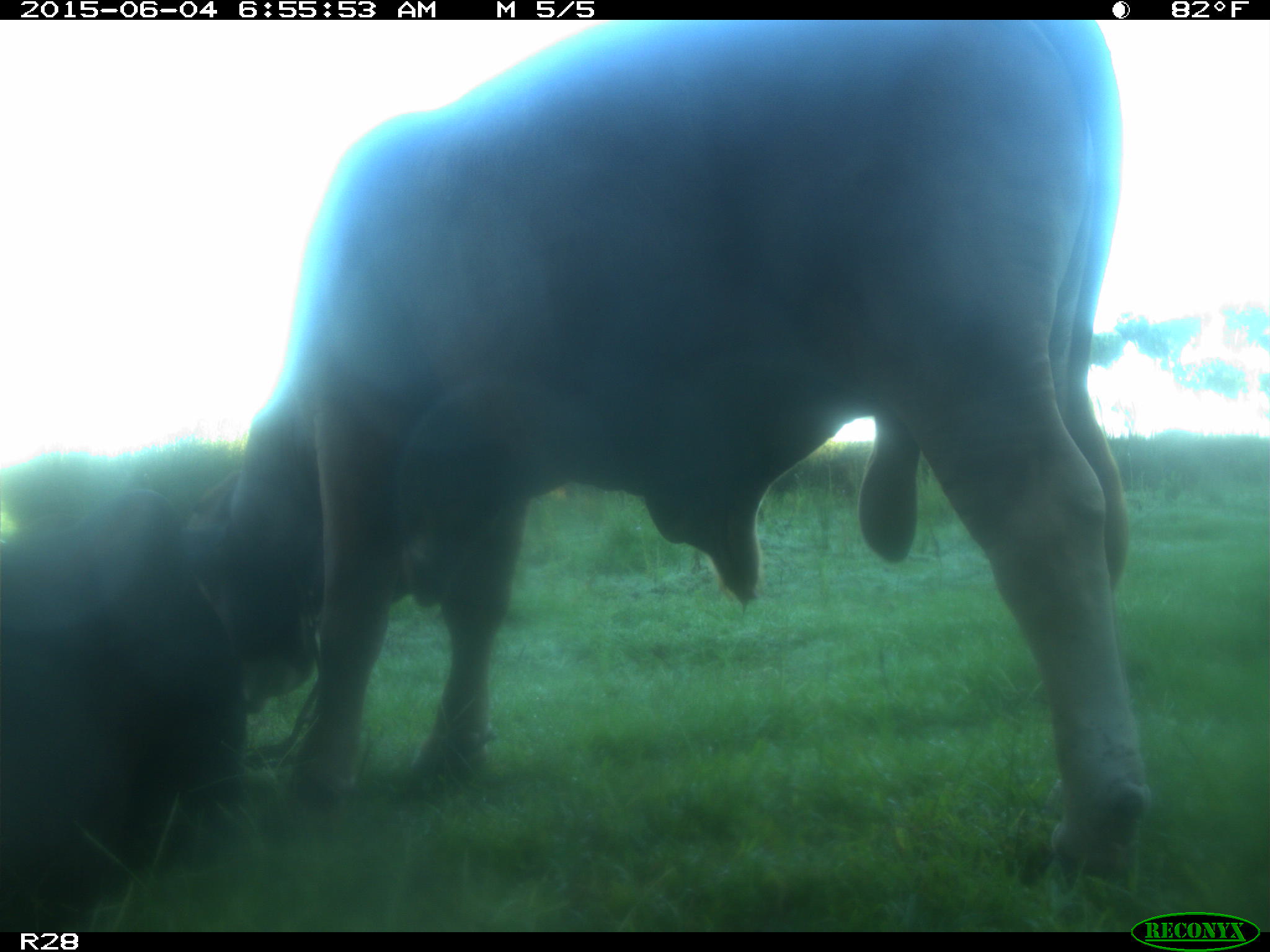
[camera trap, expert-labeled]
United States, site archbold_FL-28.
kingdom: Animalia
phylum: Chordata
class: Mammalia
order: Artiodactyla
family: Bovidae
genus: Bos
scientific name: Bos taurus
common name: domestic cow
Bos taurus (domestic cow).